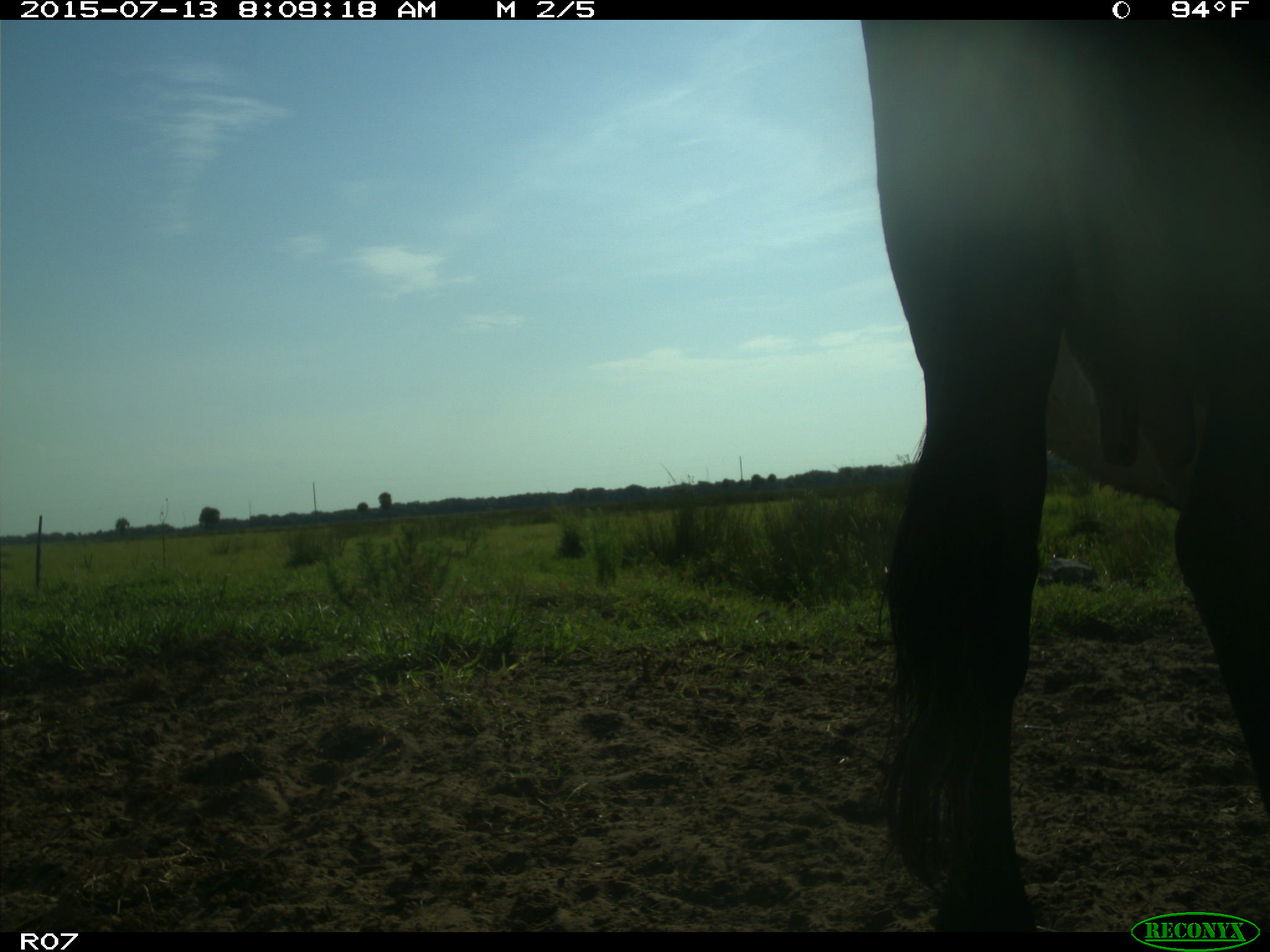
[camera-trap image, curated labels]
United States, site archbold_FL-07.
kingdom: Animalia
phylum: Chordata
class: Mammalia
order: Artiodactyla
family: Bovidae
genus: Bos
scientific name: Bos taurus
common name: domestic cow